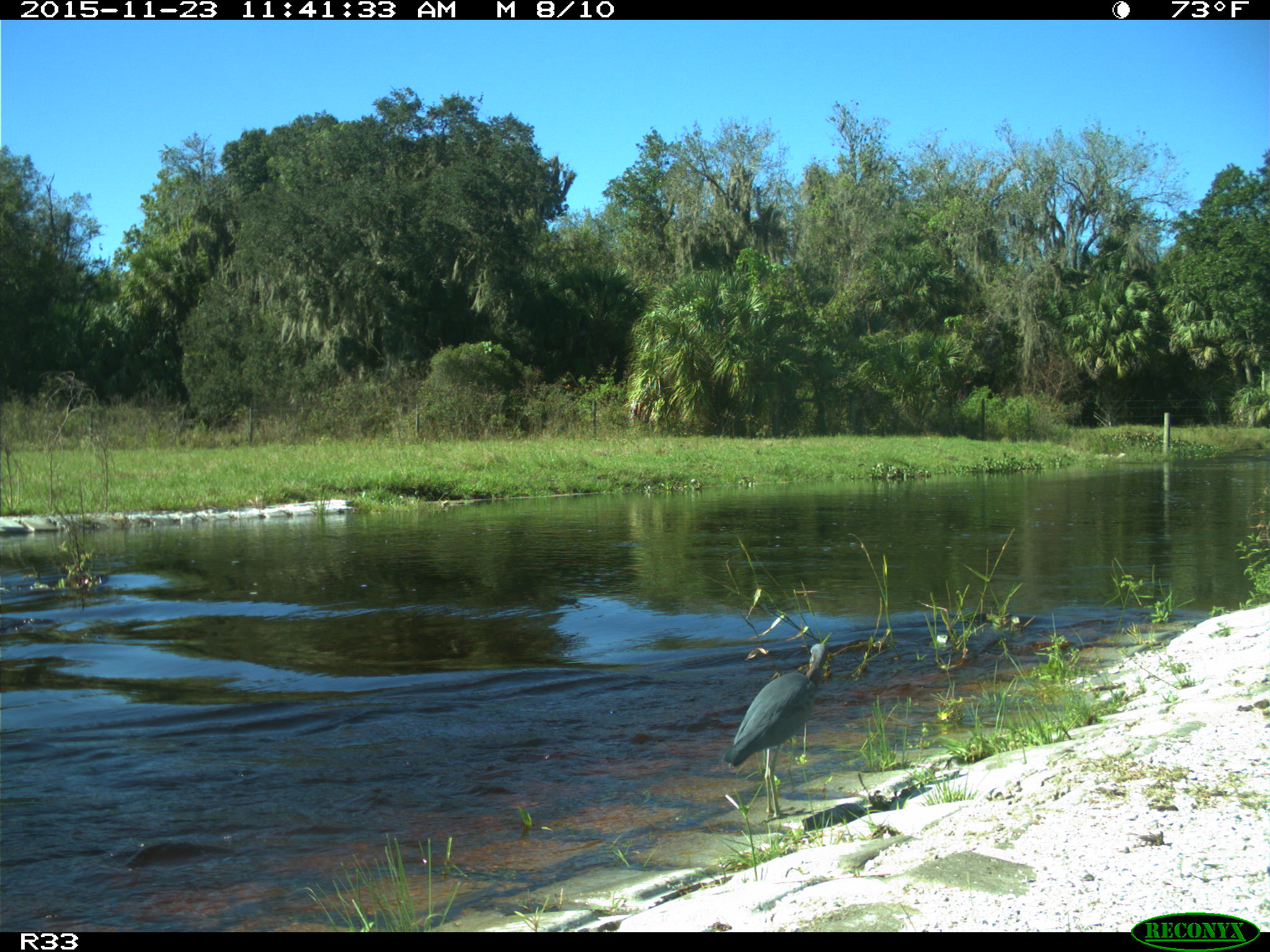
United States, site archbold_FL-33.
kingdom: Animalia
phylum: Chordata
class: Aves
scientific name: Aves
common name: birds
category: unidentified bird